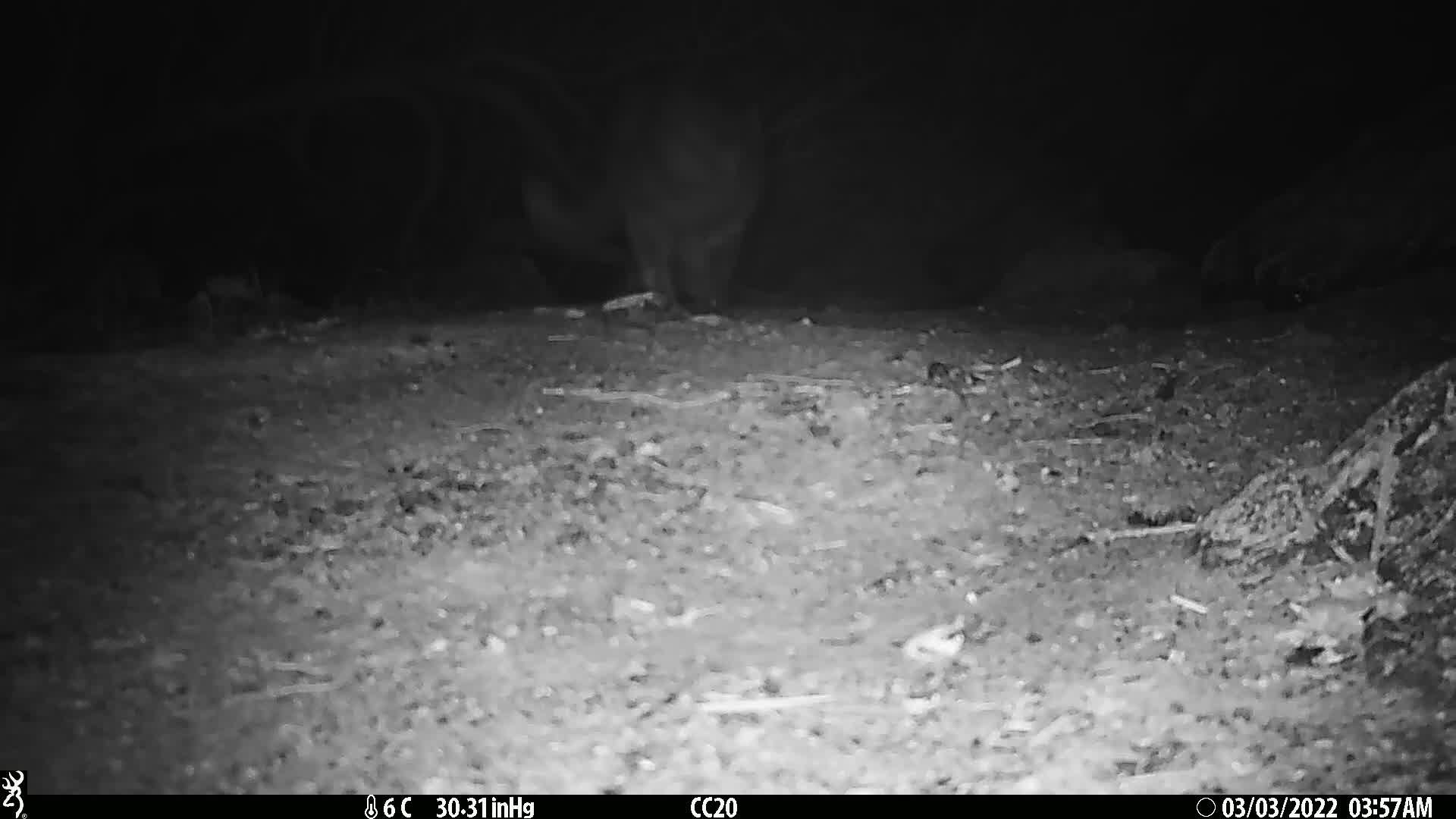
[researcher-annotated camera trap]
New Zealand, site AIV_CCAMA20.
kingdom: Animalia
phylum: Chordata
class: Mammalia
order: Carnivora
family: Felidae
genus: Felis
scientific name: Felis catus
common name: domestic cat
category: cat